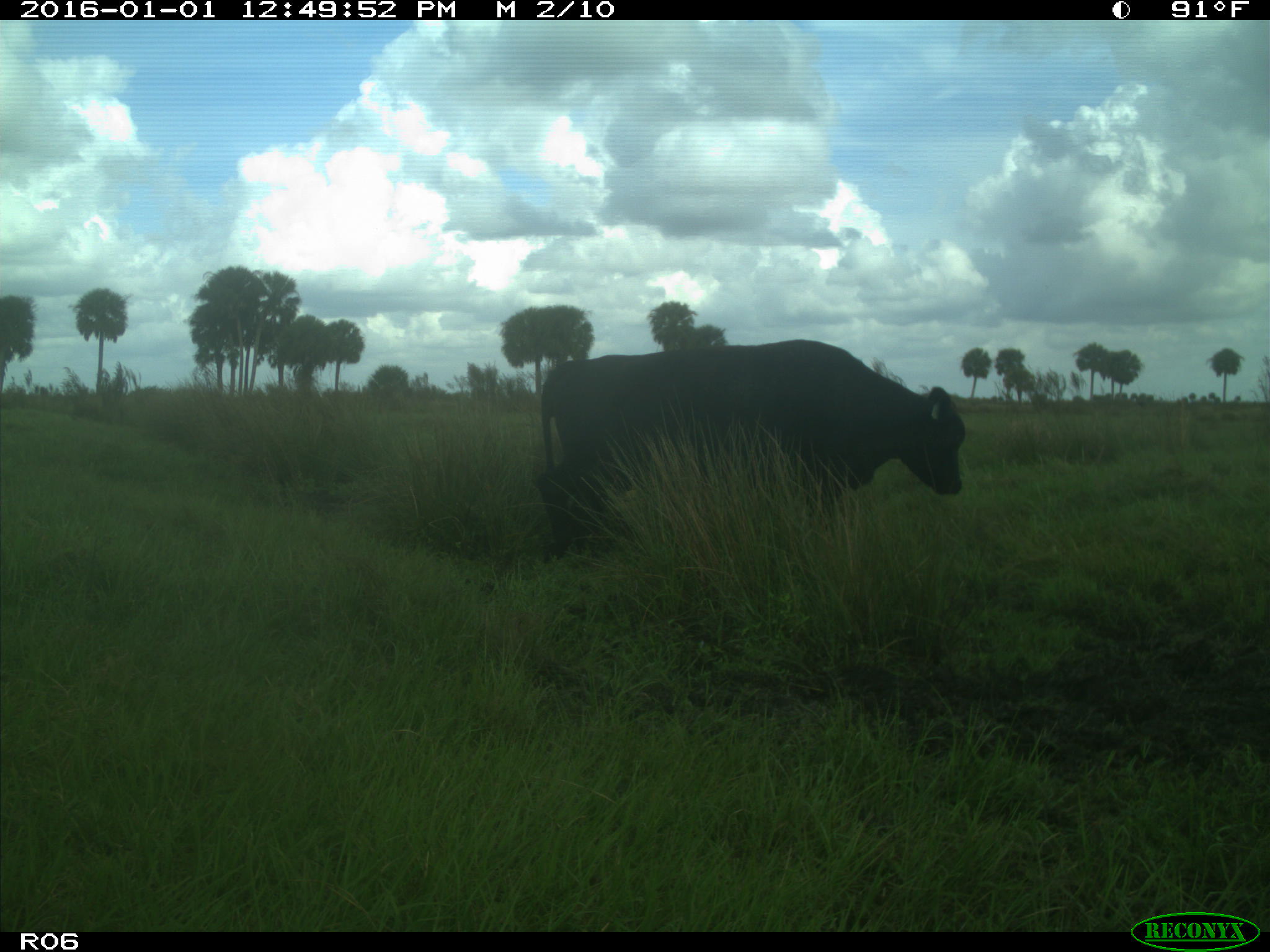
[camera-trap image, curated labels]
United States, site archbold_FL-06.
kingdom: Animalia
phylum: Chordata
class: Mammalia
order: Artiodactyla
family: Bovidae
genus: Bos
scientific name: Bos taurus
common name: domestic cow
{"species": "Bos taurus (domestic cow)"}